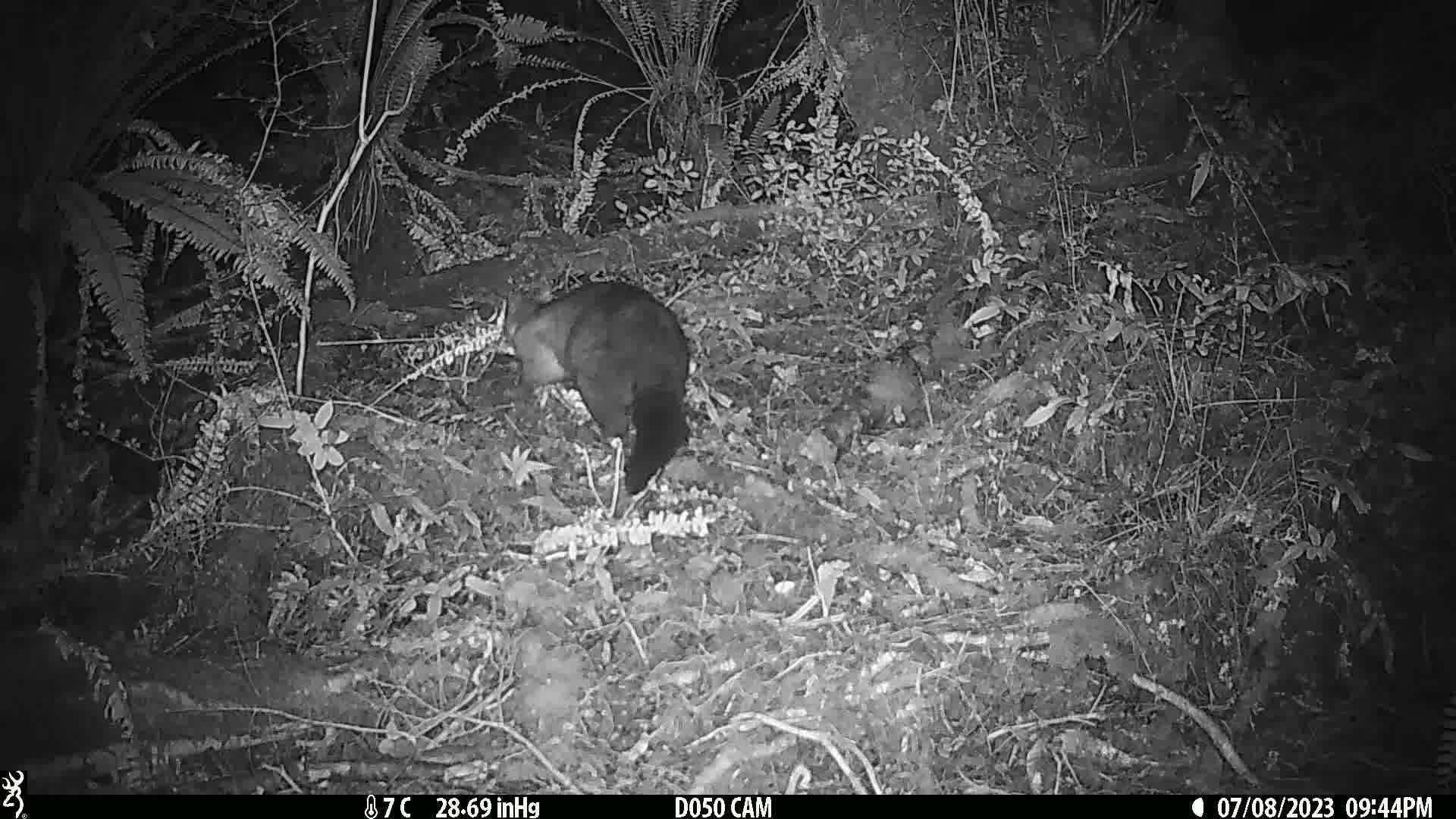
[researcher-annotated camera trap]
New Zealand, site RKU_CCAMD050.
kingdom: Animalia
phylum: Chordata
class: Mammalia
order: Diprotodontia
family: Phalangeridae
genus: Trichosurus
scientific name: Trichosurus vulpecula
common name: common brushtail possum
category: possum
Possum (common brushtail possum) (Trichosurus vulpecula).